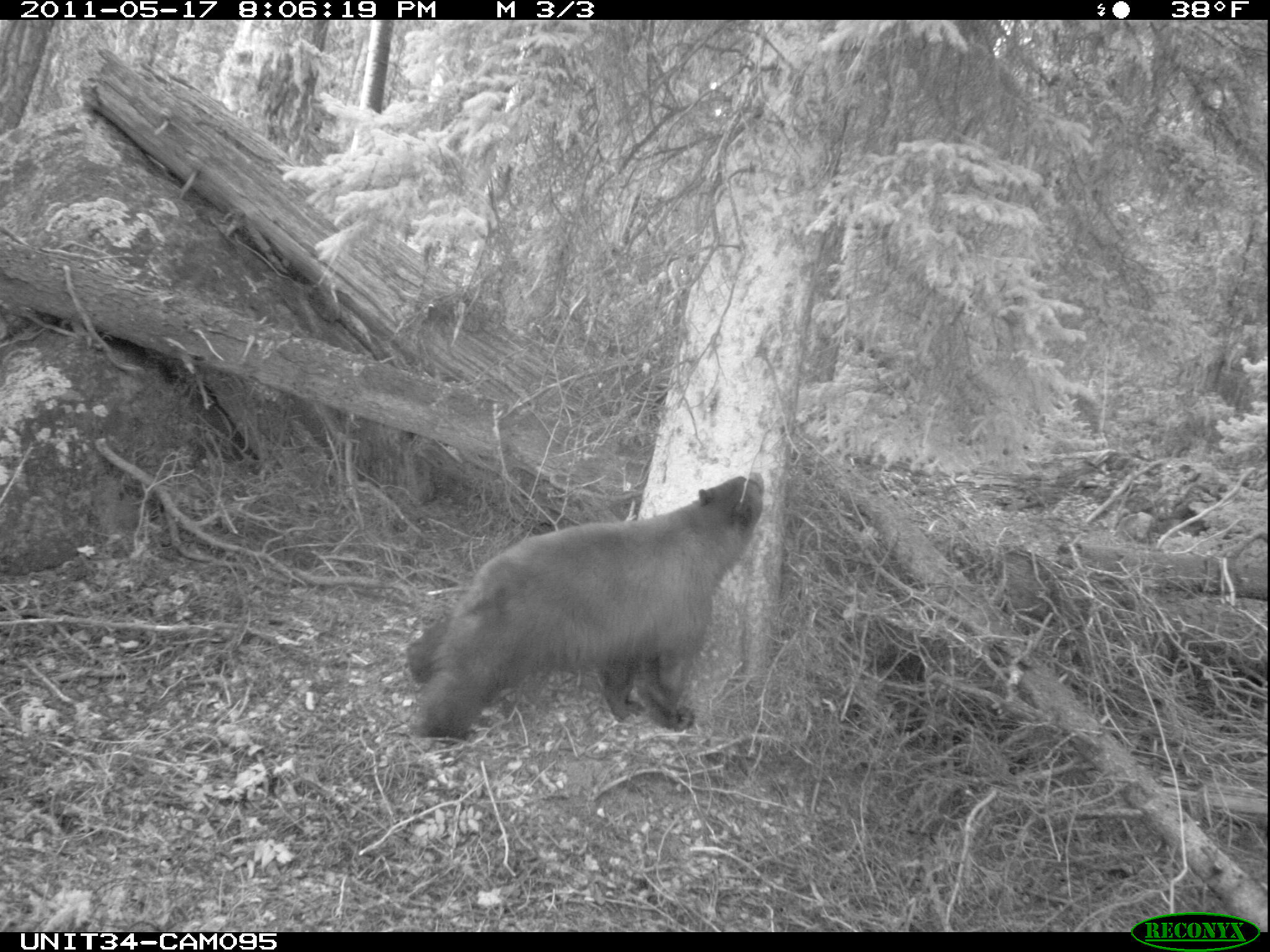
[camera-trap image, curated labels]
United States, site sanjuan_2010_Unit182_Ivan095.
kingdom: Animalia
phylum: Chordata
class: Mammalia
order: Carnivora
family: Ursidae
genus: Ursus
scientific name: Ursus americanus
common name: american black bear